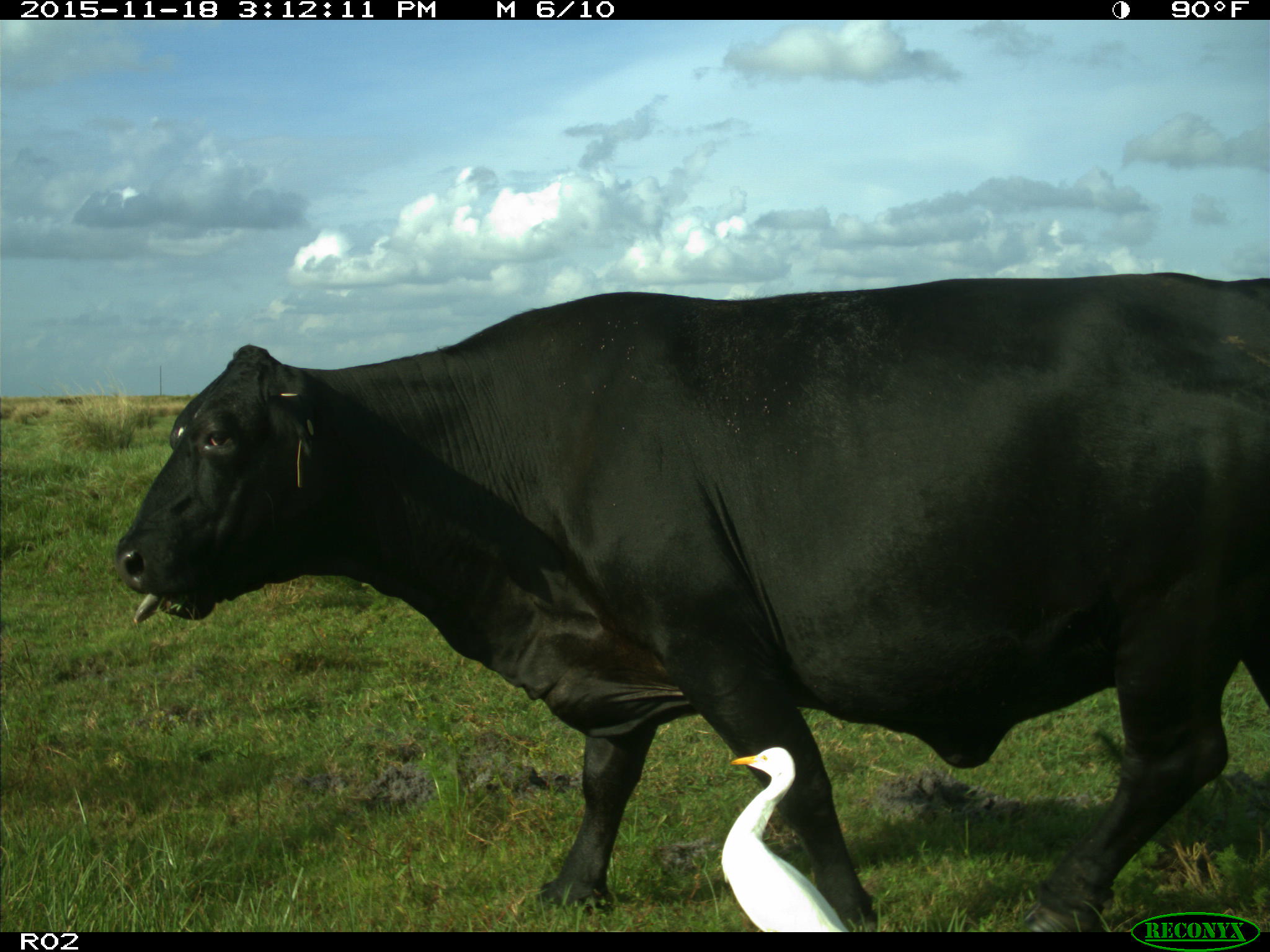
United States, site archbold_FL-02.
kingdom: Animalia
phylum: Chordata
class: Mammalia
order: Artiodactyla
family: Bovidae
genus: Bos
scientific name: Bos taurus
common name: domestic cow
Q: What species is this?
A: Bos taurus (domestic cow).